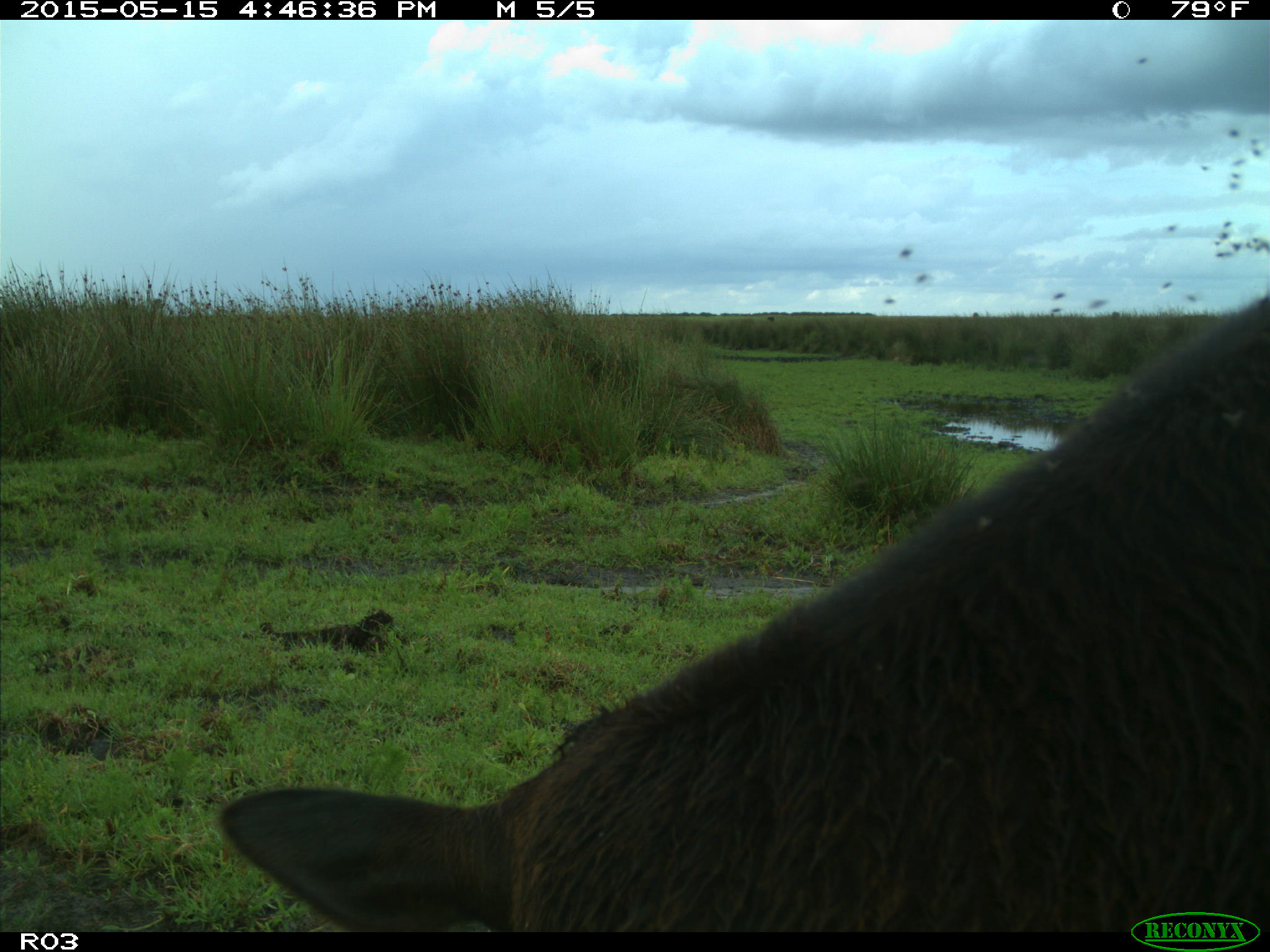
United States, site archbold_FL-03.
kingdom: Animalia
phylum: Chordata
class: Mammalia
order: Artiodactyla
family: Bovidae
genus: Bos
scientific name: Bos taurus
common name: domestic cow